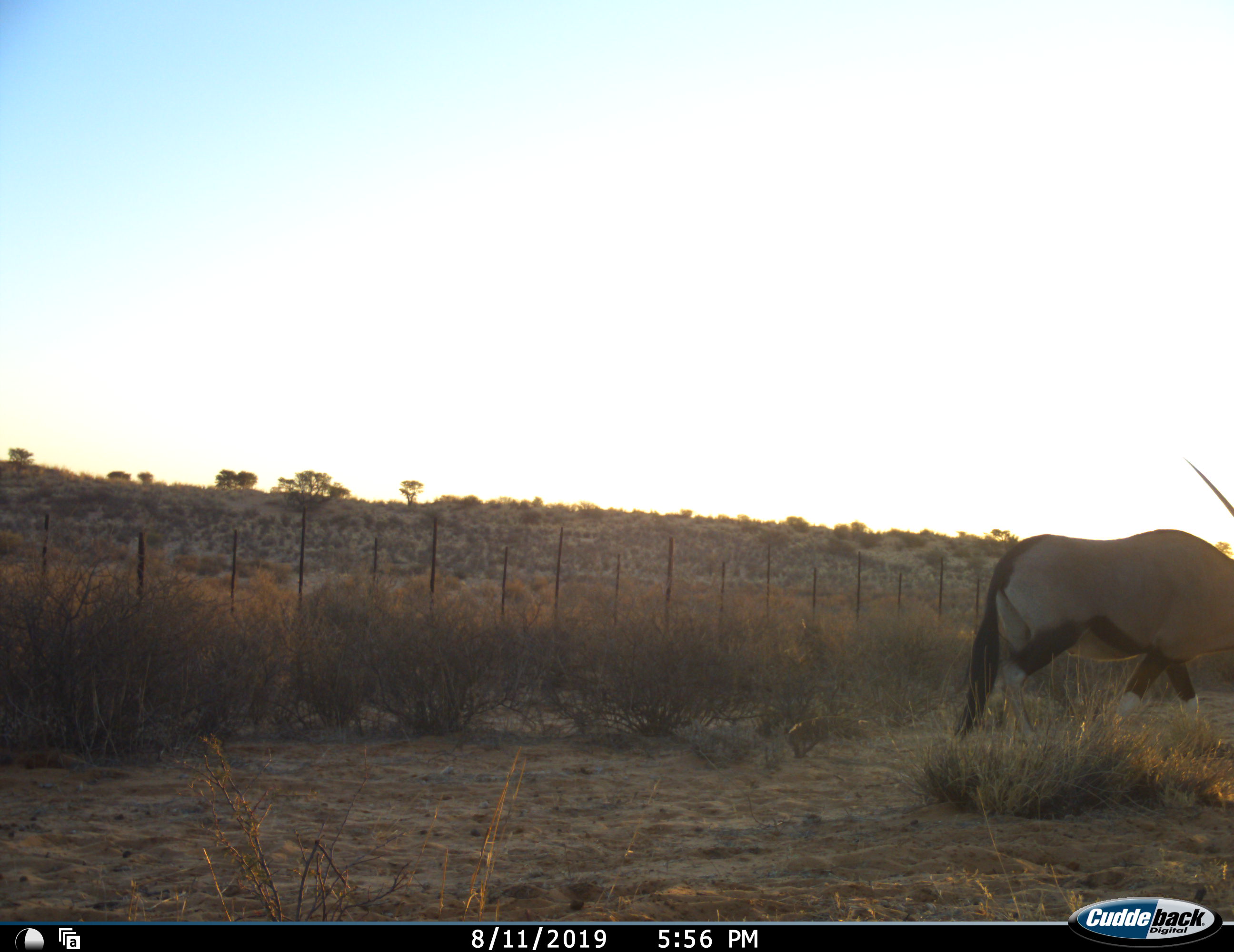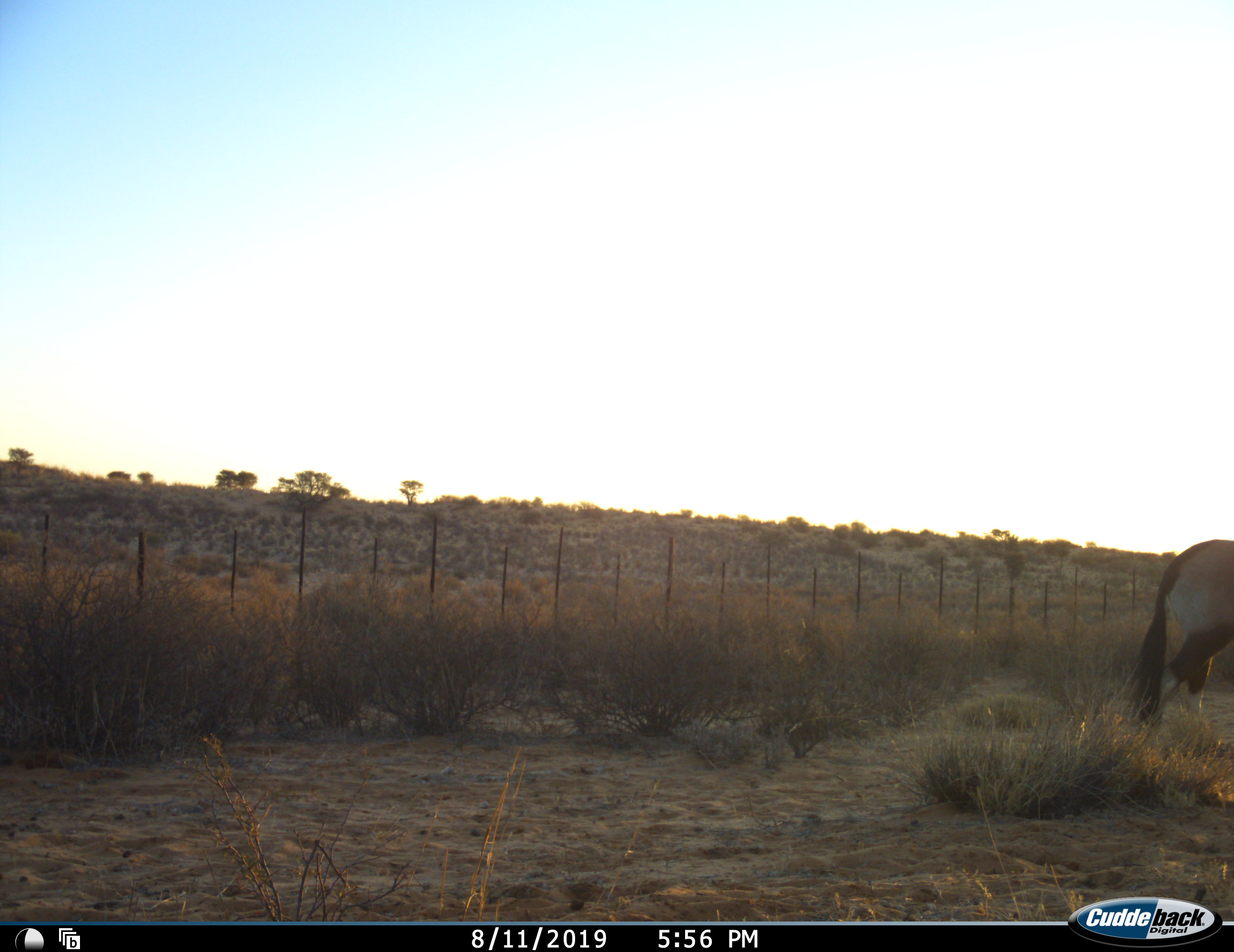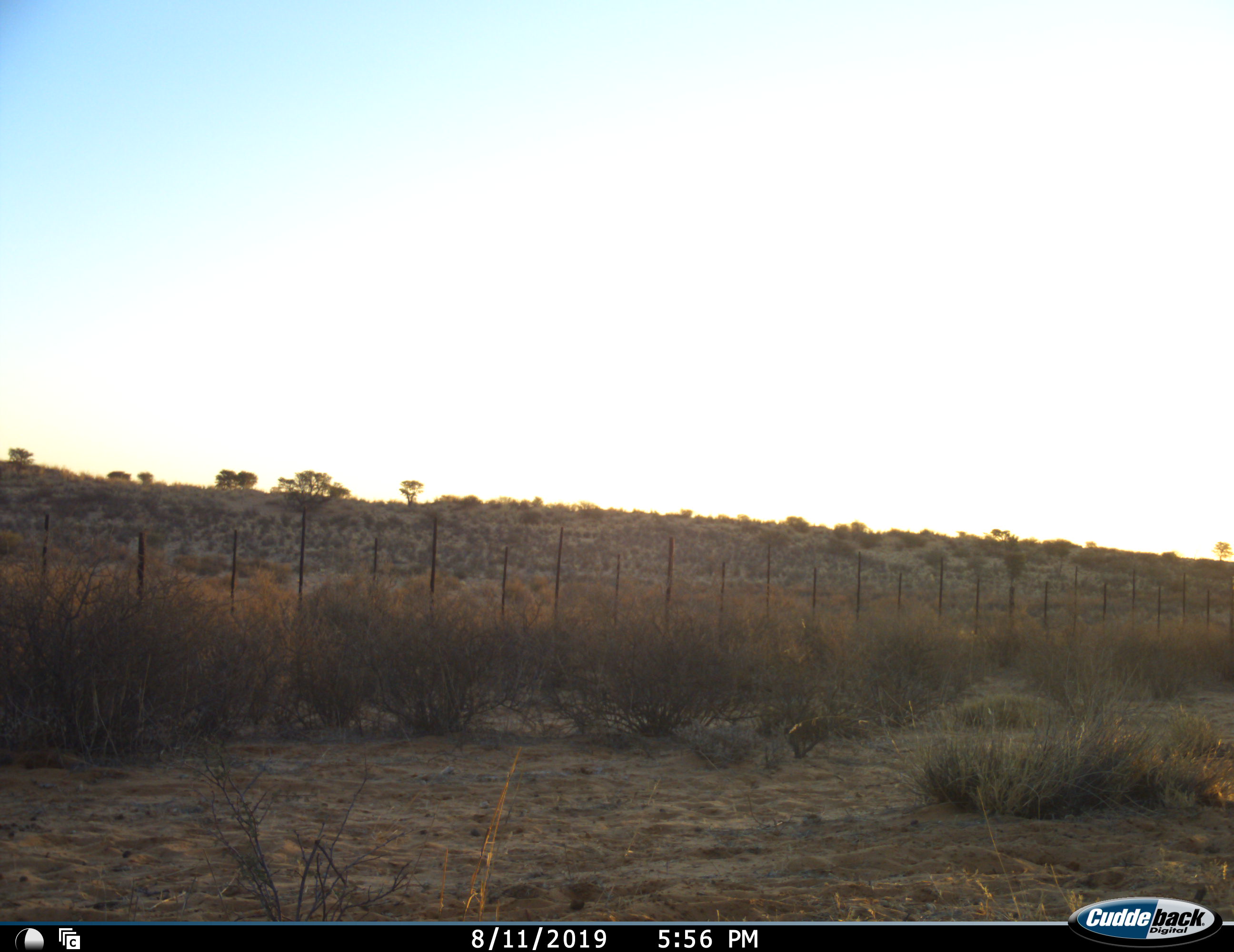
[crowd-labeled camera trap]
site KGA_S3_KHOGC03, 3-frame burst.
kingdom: Animalia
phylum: Chordata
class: Mammalia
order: Artiodactyla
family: Bovidae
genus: Oryx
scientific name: Oryx gazella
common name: gemsbok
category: oryx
Oryx (gemsbok) (Oryx gazella), count 1. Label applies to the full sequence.